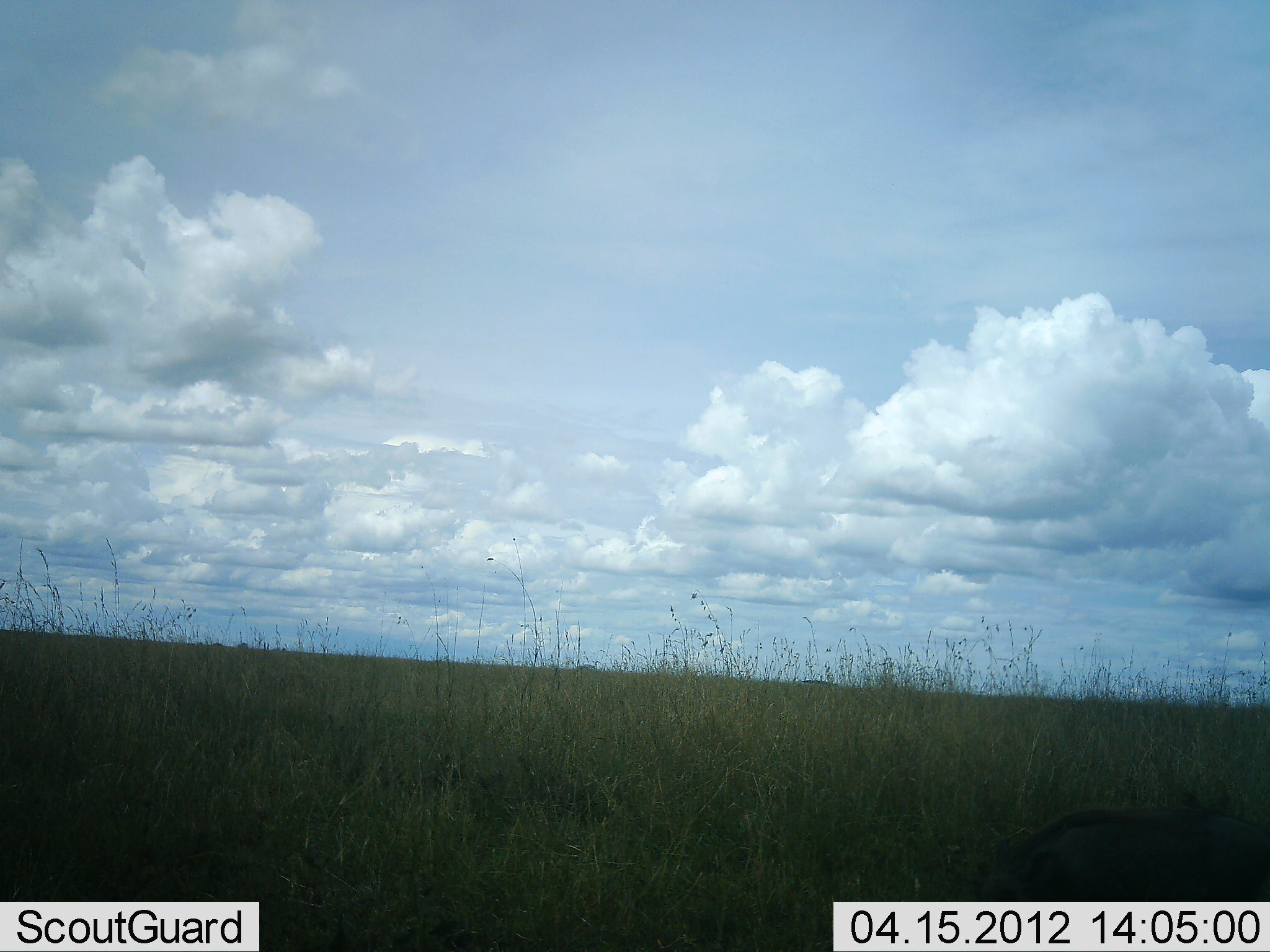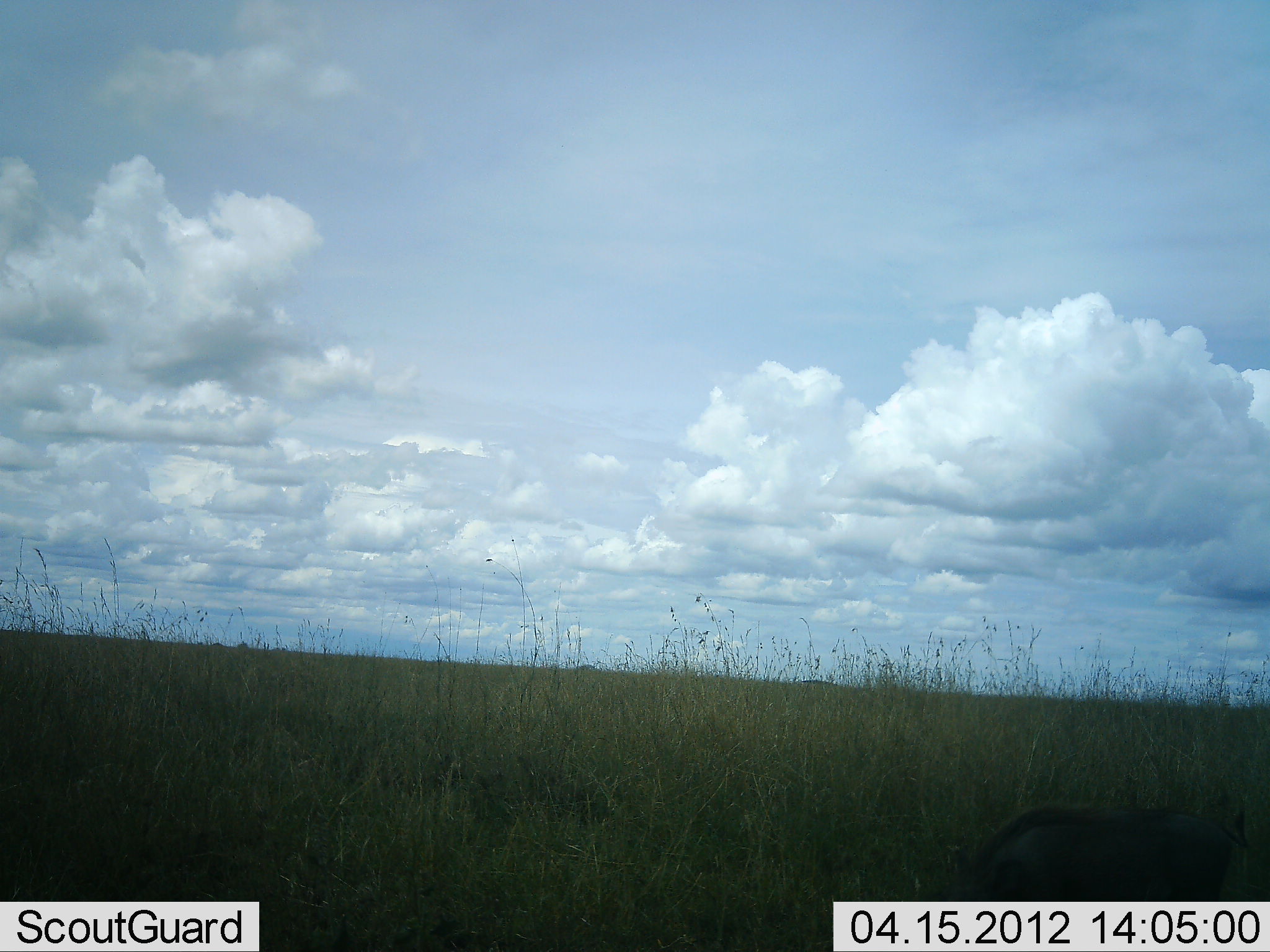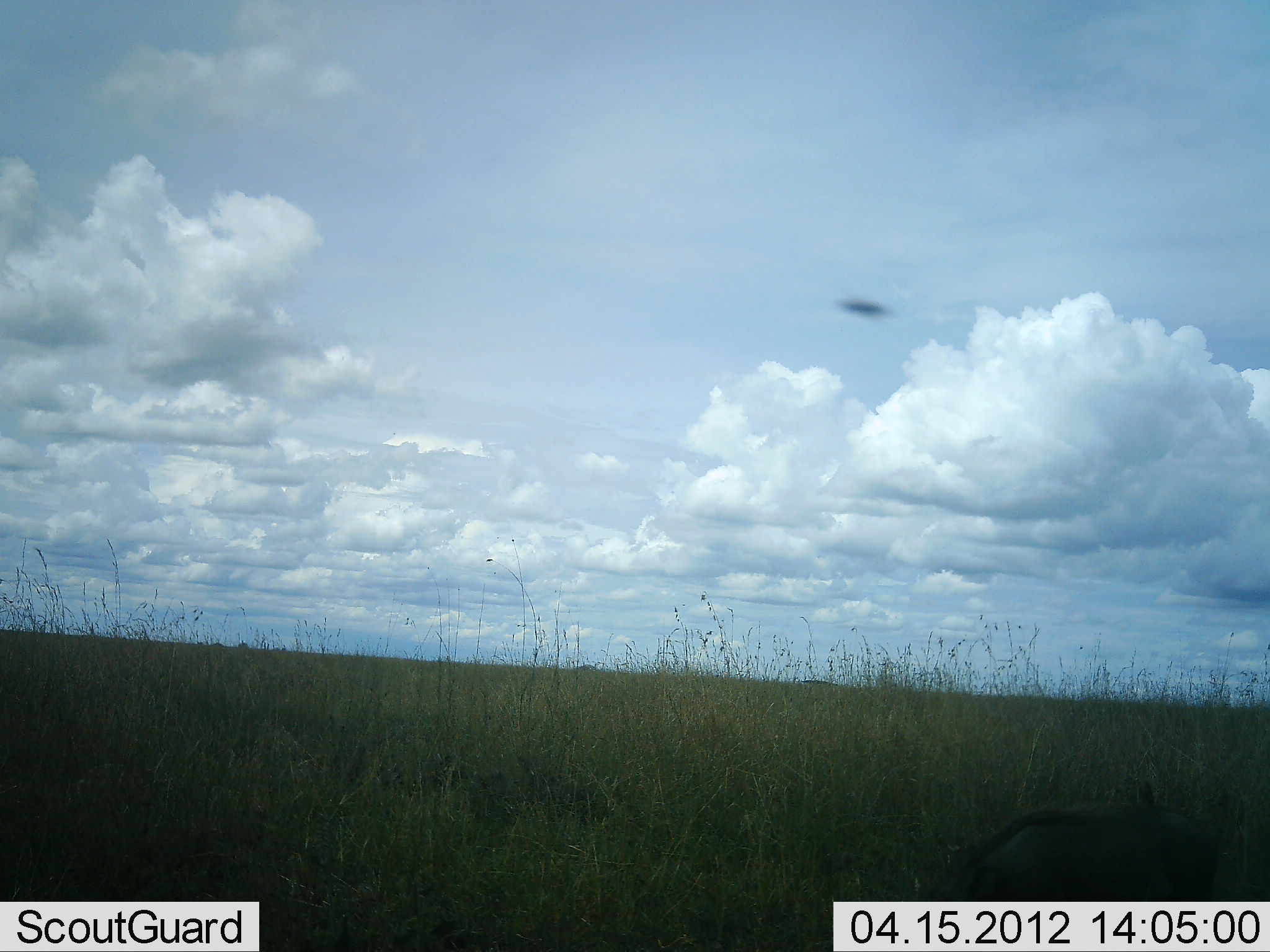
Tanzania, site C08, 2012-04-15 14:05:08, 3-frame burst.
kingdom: Animalia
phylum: Chordata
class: Mammalia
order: Artiodactyla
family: Suidae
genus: Phacochoerus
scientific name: Phacochoerus africanus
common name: warthog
Warthog (Phacochoerus africanus), count 1. Behavior (volunteer vote fractions): standing 36%, resting 0%, moving 45%, interacting 0%. Young present (vote fraction): 0%. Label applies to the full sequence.